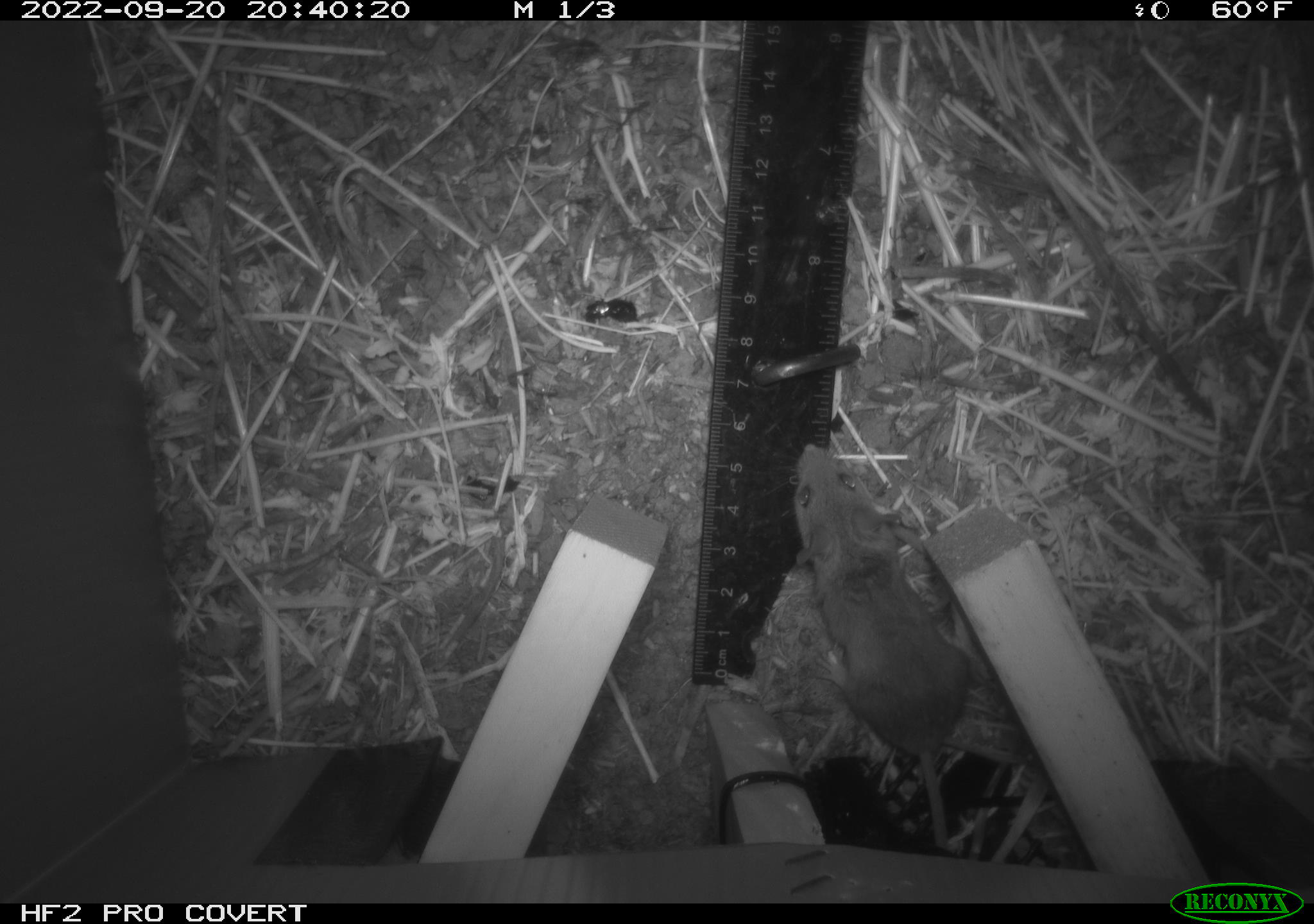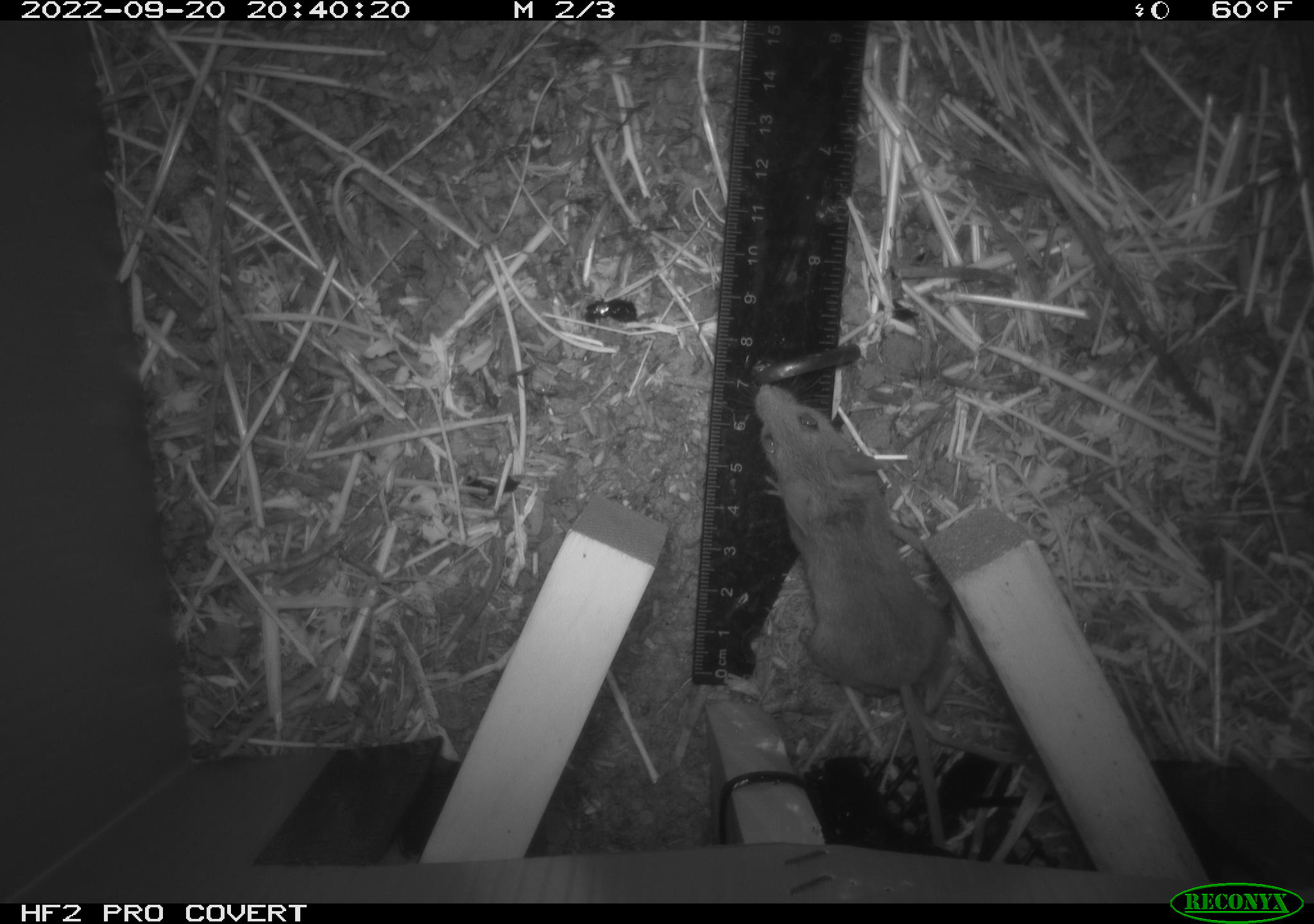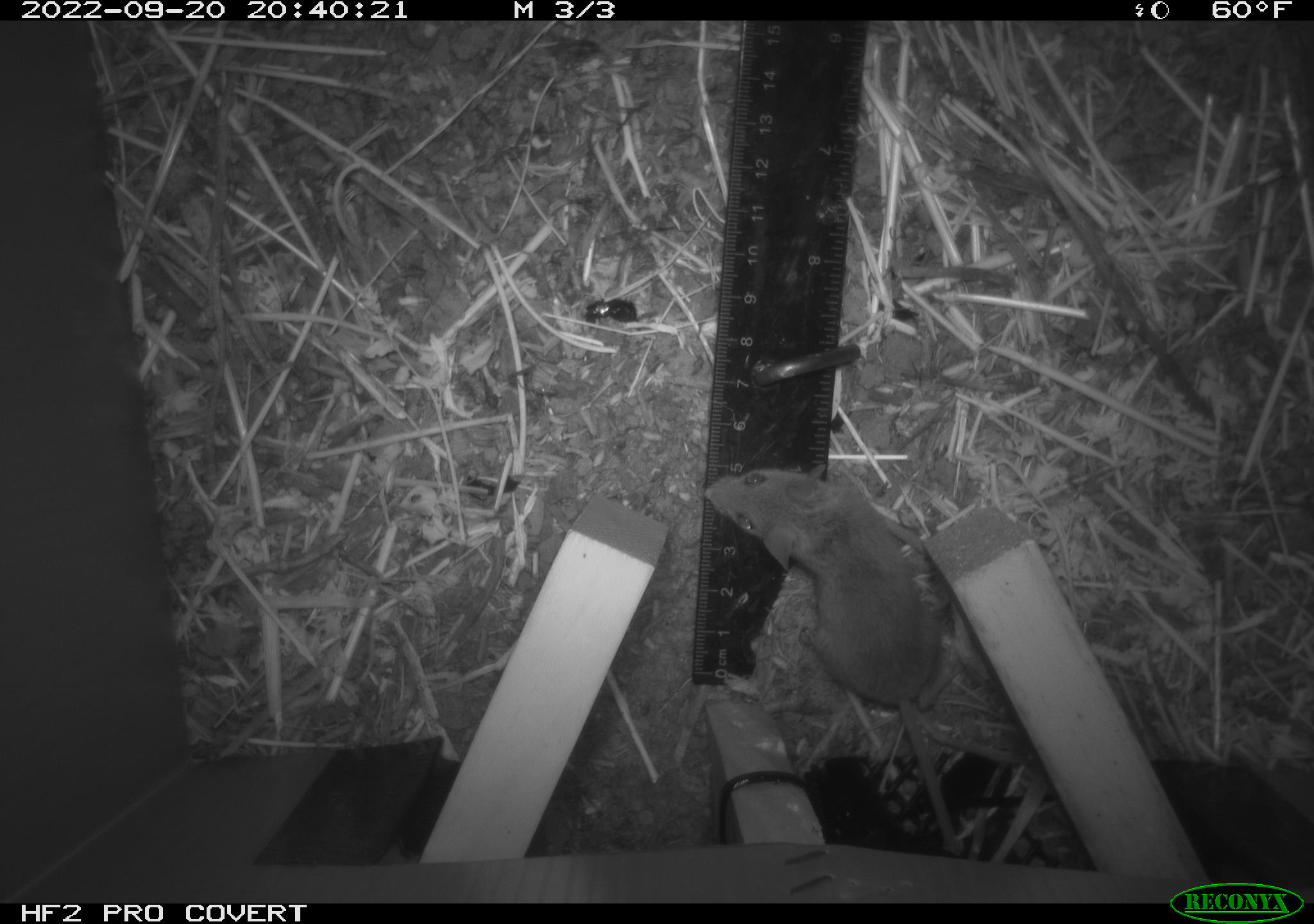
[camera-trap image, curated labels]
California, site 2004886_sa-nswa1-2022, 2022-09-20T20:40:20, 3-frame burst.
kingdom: Animalia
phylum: Chordata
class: Mammalia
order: Rodentia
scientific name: Rodentia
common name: rodent